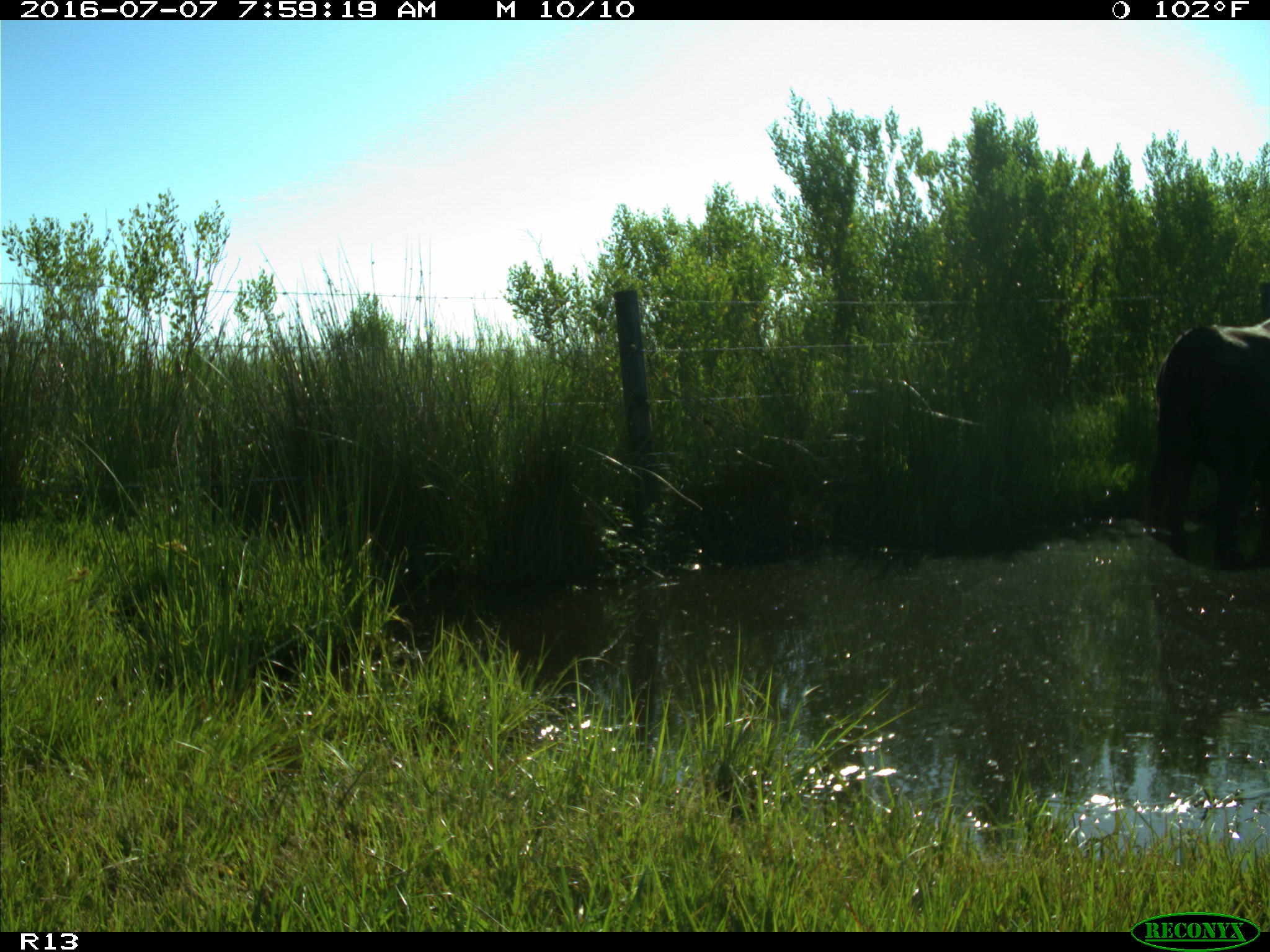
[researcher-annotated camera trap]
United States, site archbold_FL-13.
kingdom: Animalia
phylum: Chordata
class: Mammalia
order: Artiodactyla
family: Bovidae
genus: Bos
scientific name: Bos taurus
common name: domestic cow